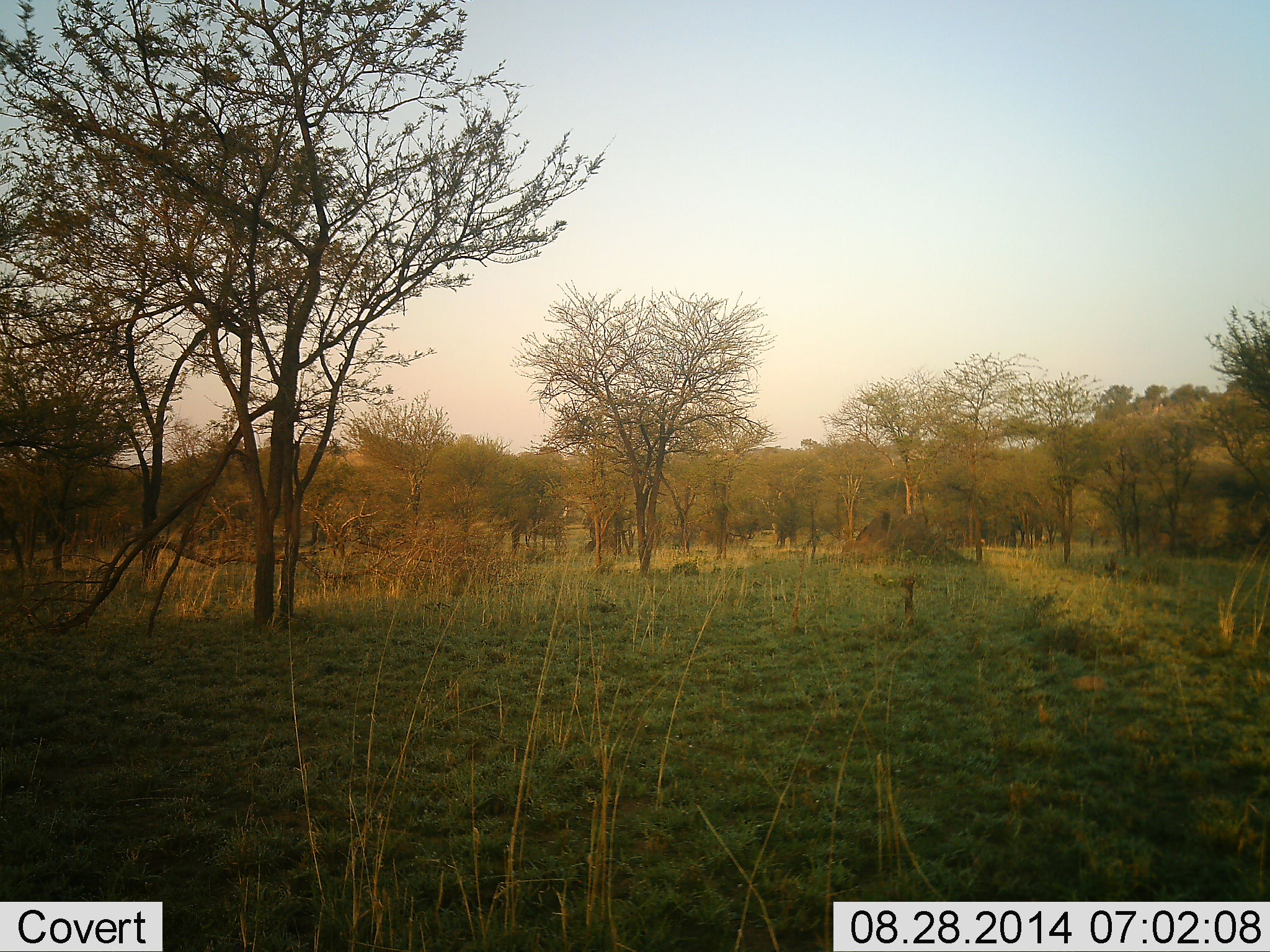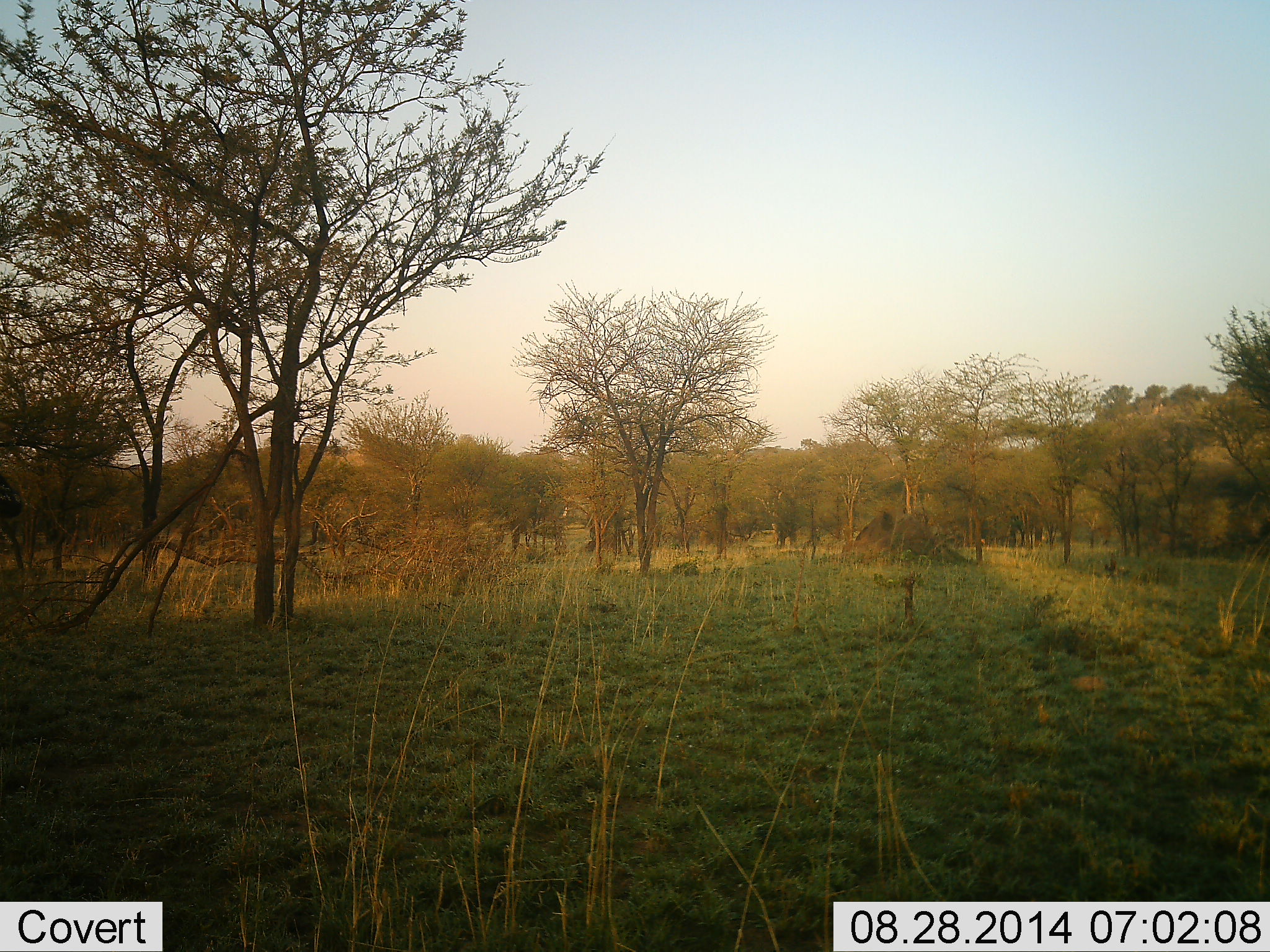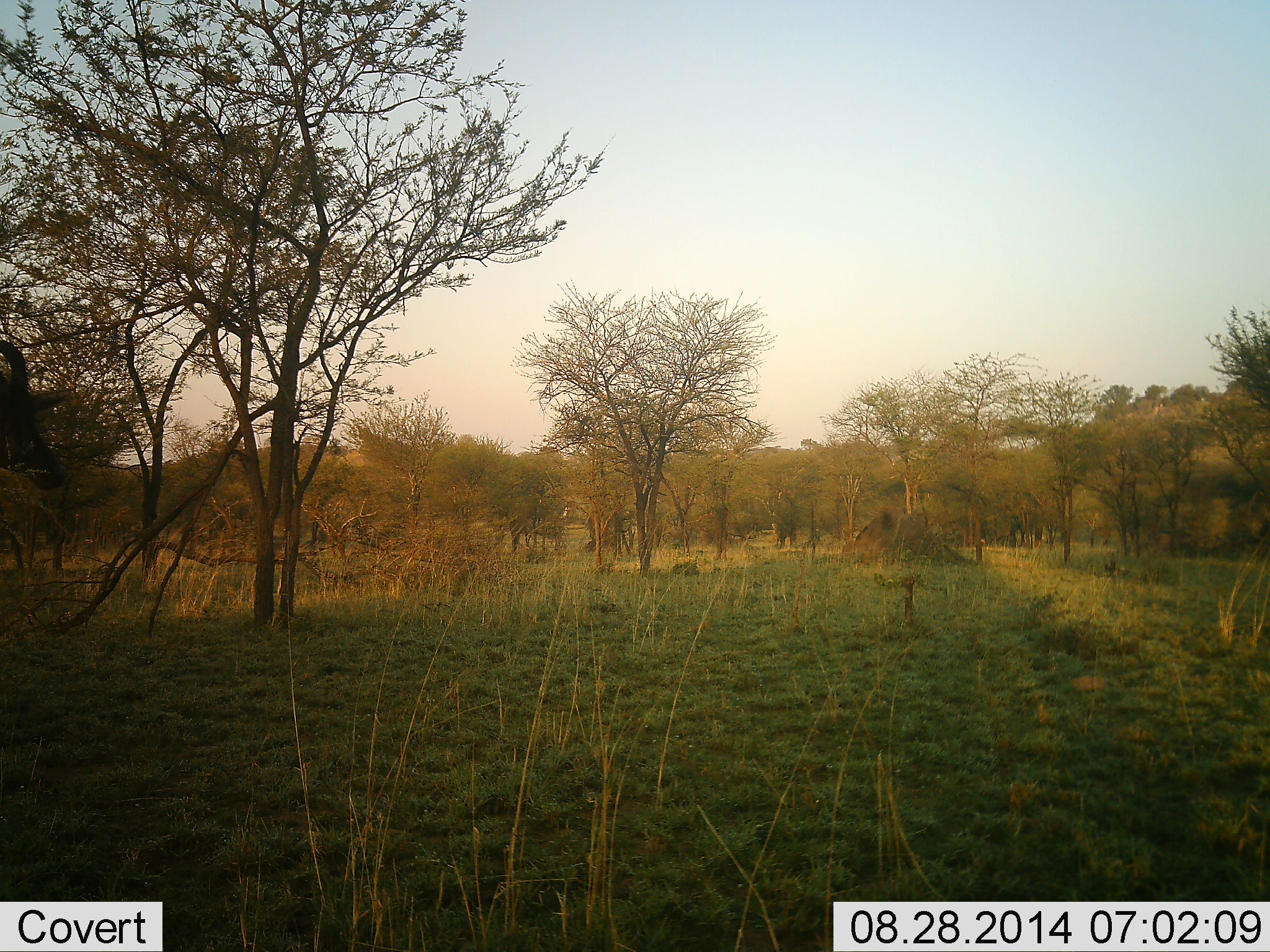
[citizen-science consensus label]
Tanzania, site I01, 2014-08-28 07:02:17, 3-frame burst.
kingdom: Animalia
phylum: Chordata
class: Mammalia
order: Artiodactyla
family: Bovidae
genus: Damaliscus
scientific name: Damaliscus lunatus jimela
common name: topi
Topi (Damaliscus lunatus jimela), count 1. Behavior (volunteer vote fractions): standing 0%, resting 0%, moving 100%, interacting 0%. Young present (vote fraction): 0%. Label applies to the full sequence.